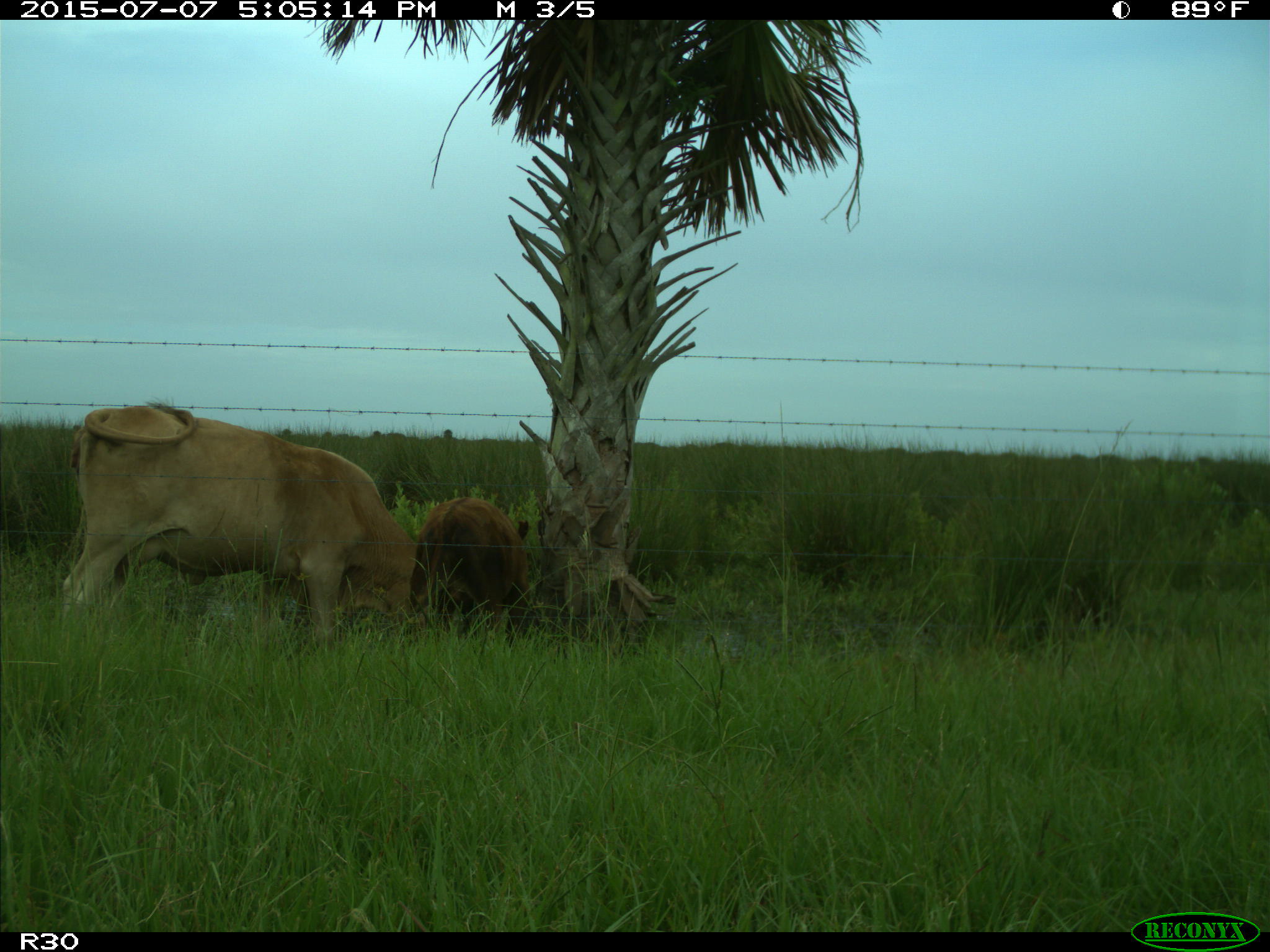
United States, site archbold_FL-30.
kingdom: Animalia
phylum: Chordata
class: Mammalia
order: Artiodactyla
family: Bovidae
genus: Bos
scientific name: Bos taurus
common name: domestic cow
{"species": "Bos taurus (domestic cow)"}